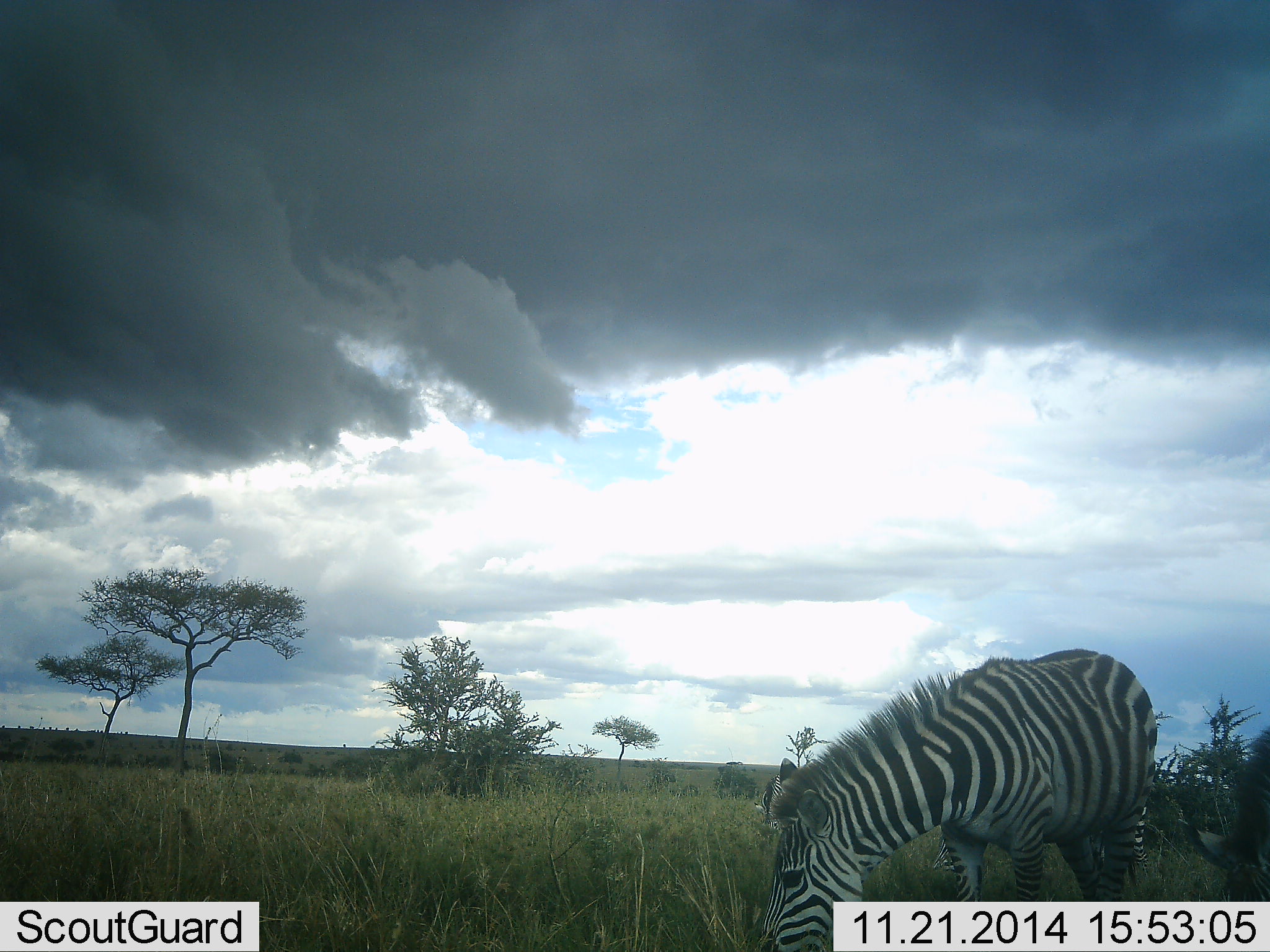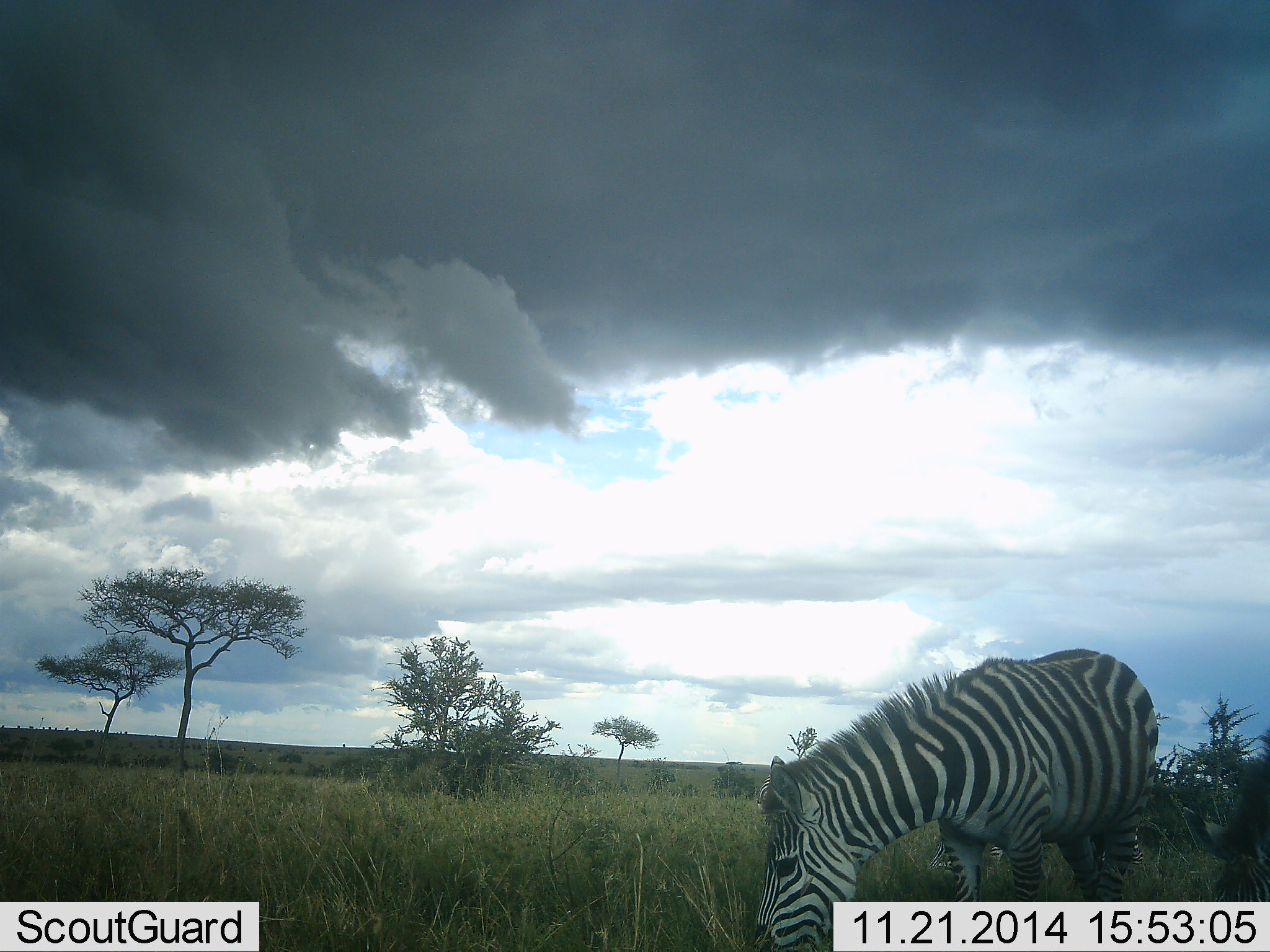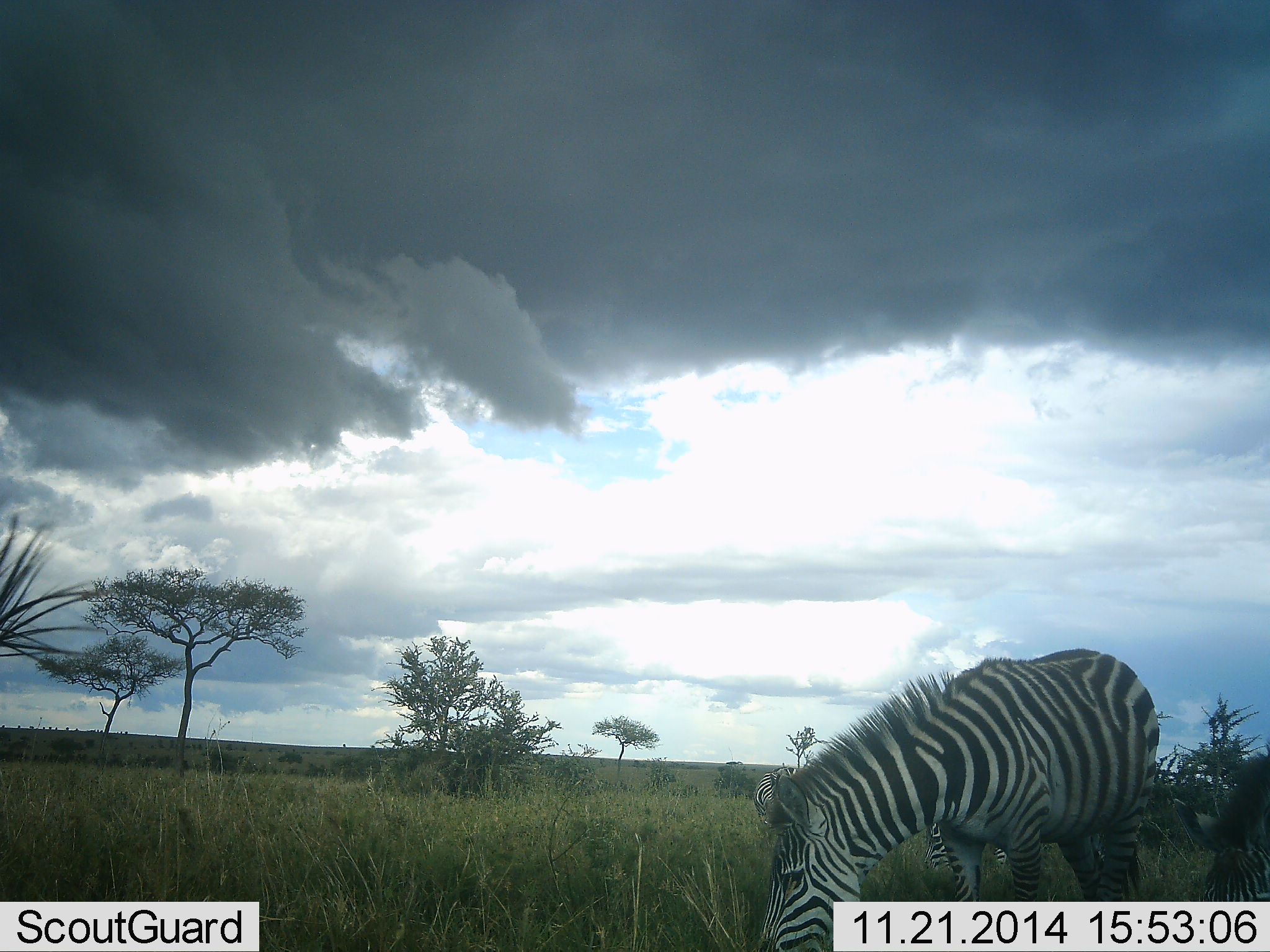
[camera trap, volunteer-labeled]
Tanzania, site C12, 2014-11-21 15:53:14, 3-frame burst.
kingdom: Animalia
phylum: Chordata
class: Mammalia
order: Perissodactyla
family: Equidae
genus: Equus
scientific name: Equus quagga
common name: plains zebra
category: zebra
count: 2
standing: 40%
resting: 0%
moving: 10%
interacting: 0%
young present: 0%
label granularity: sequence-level